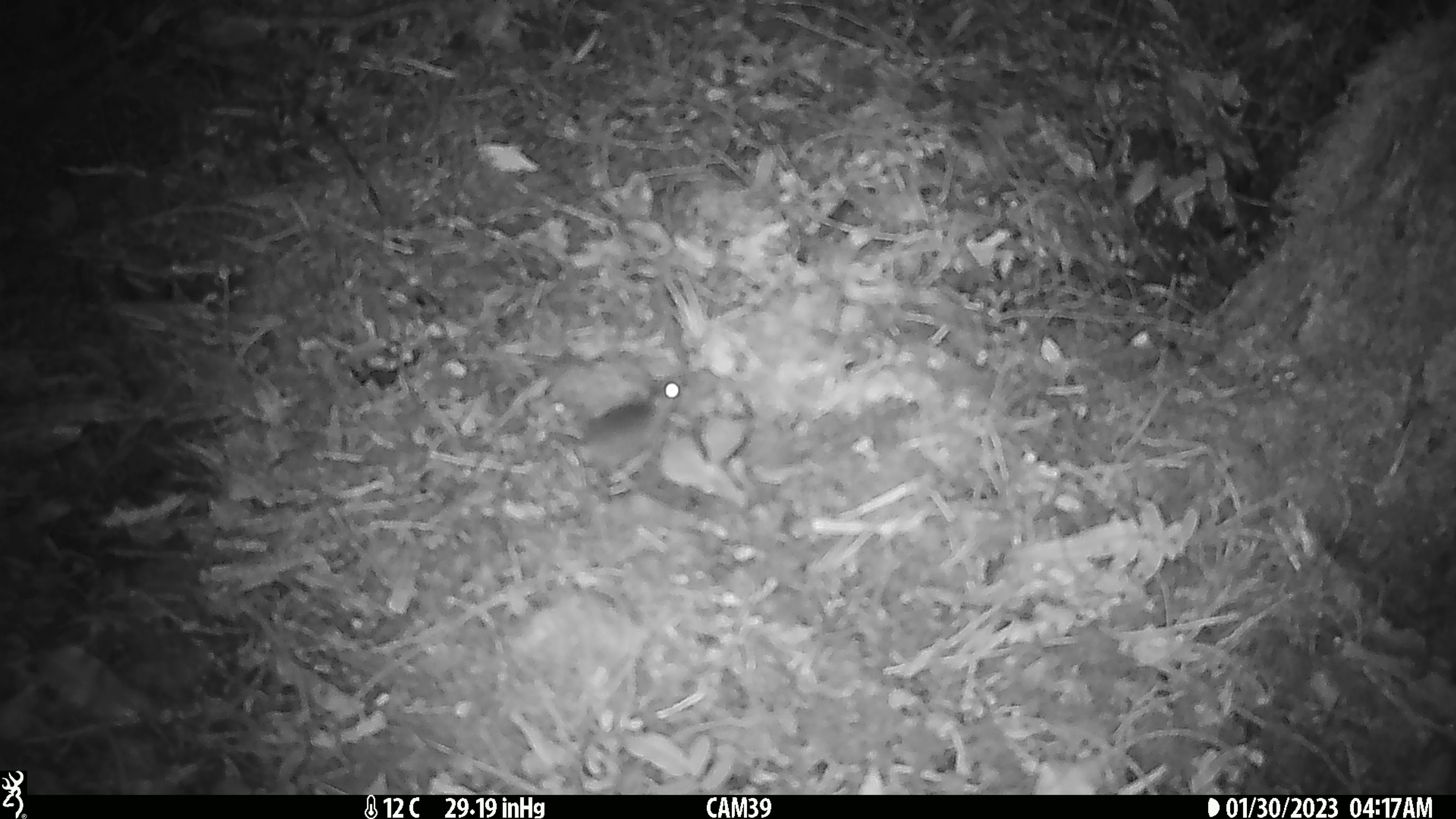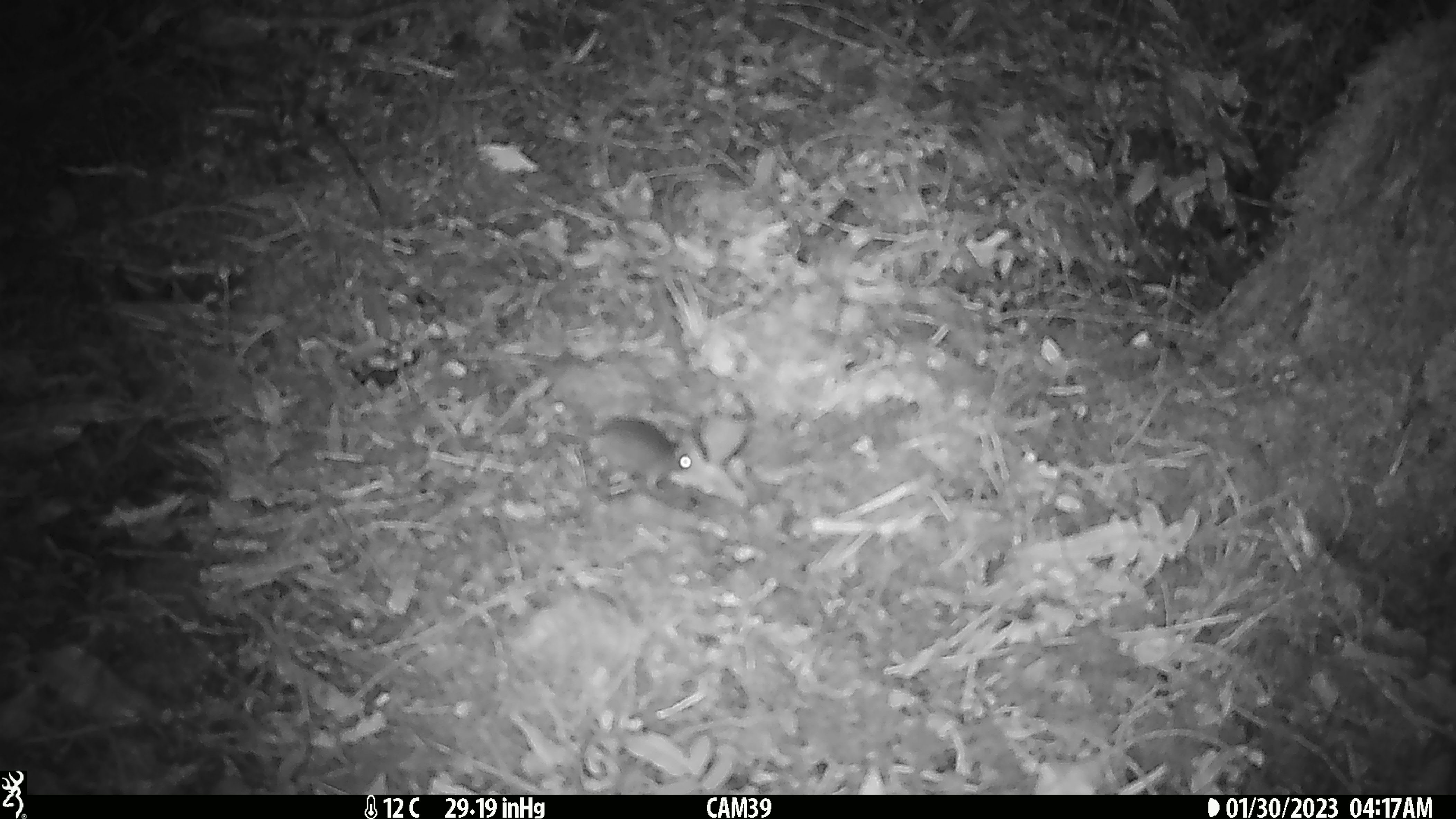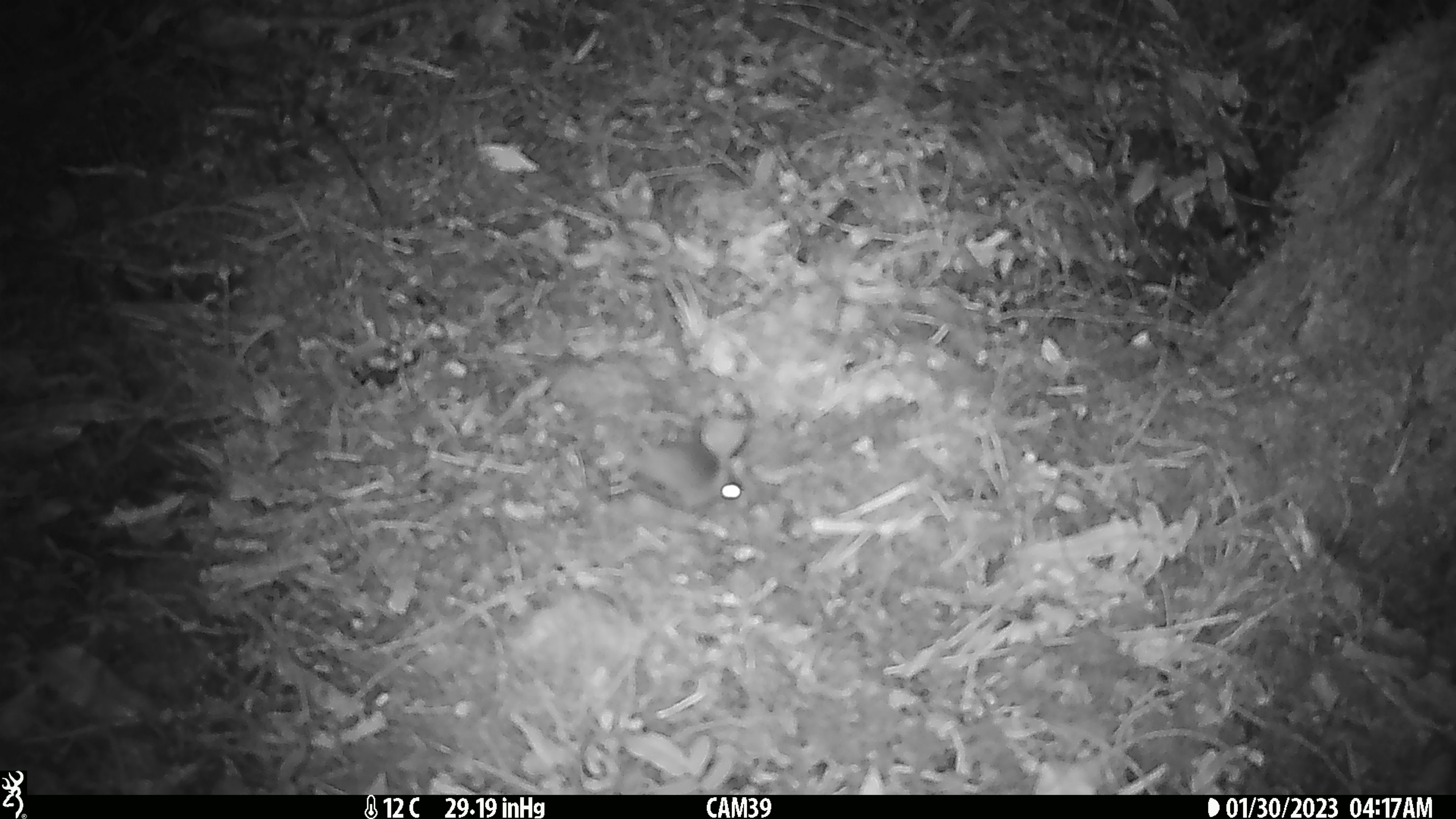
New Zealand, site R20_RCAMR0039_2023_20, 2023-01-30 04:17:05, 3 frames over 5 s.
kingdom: Animalia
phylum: Chordata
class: Mammalia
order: Rodentia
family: Muridae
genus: Mus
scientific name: Mus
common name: mouse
Mouse (Mus).